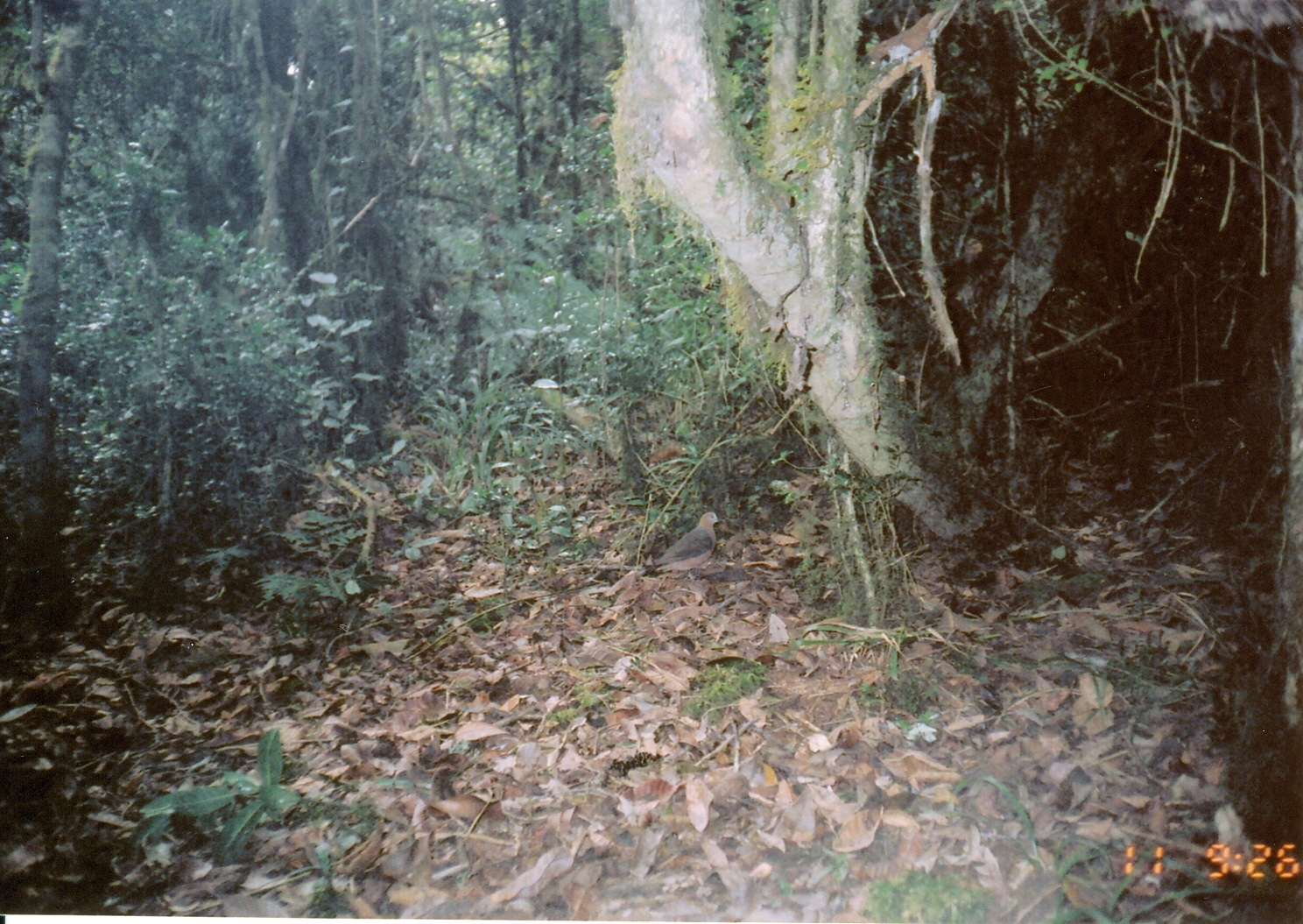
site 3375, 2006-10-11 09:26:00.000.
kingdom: Animalia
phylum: Chordata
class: Aves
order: Columbiformes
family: Columbidae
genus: Columba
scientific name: Columba larvata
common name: lemon dove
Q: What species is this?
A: Columba larvata (lemon dove).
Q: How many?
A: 1.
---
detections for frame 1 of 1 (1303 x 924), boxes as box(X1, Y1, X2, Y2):
columba larvata: box(635, 511, 725, 578)